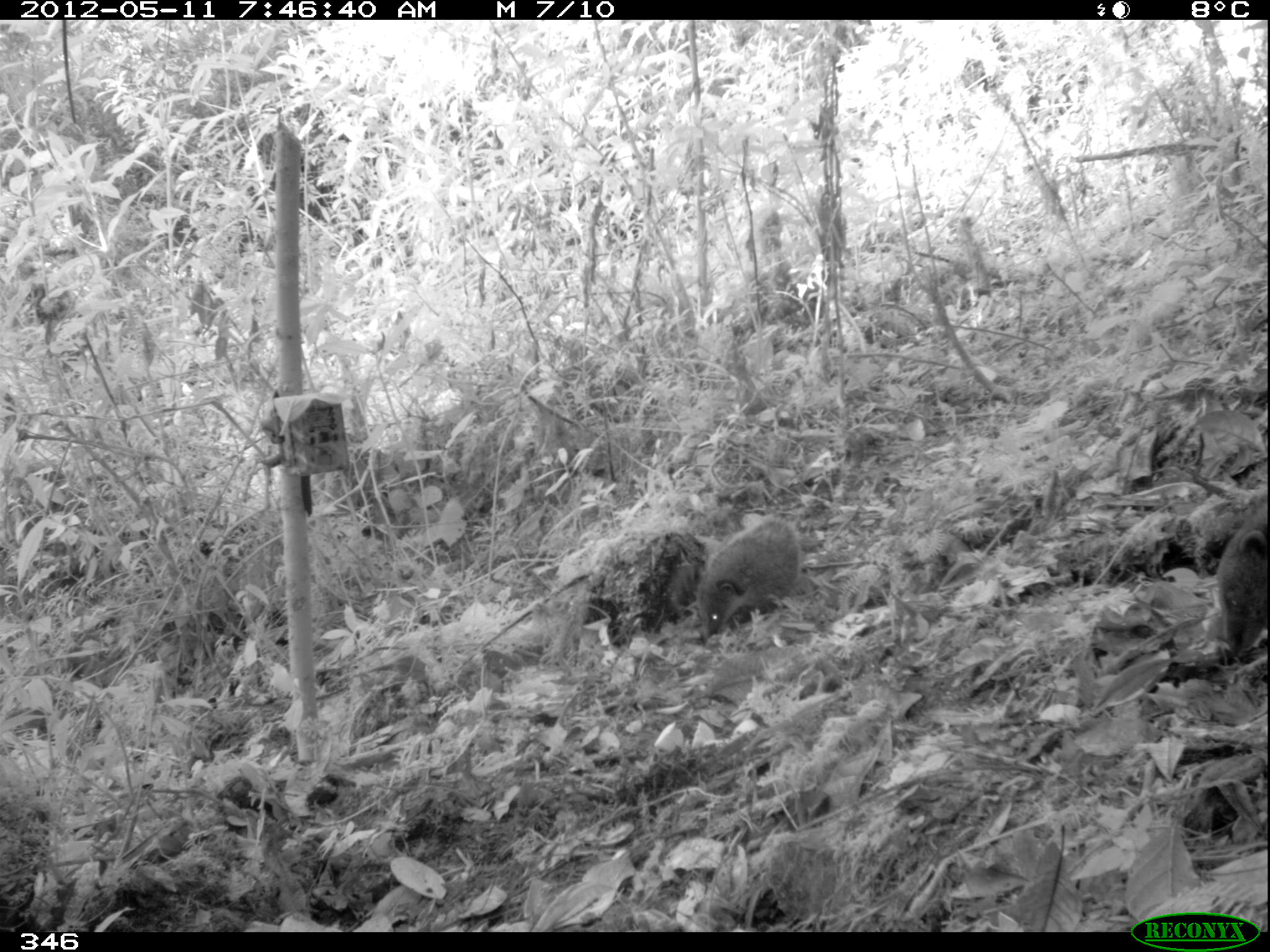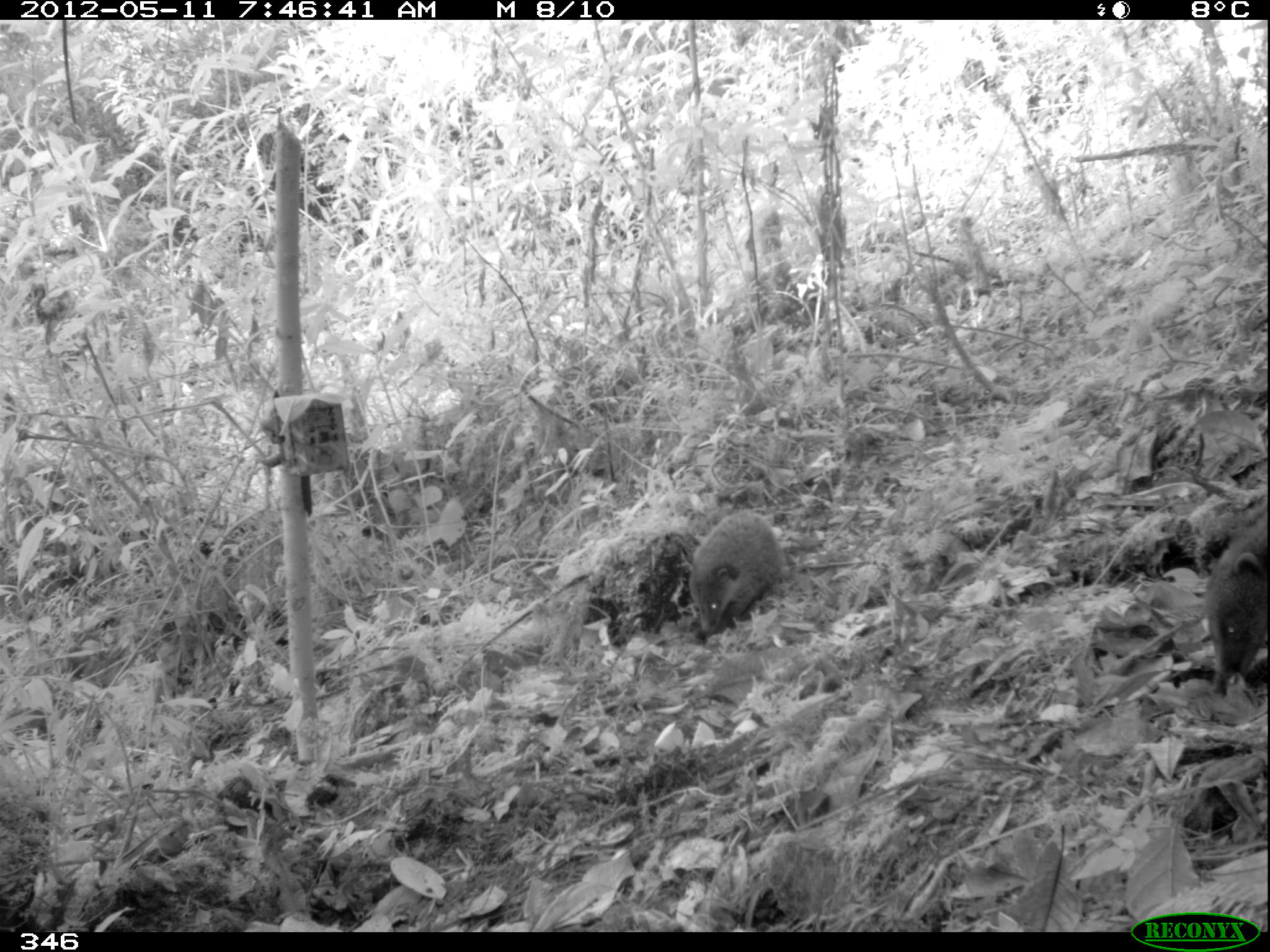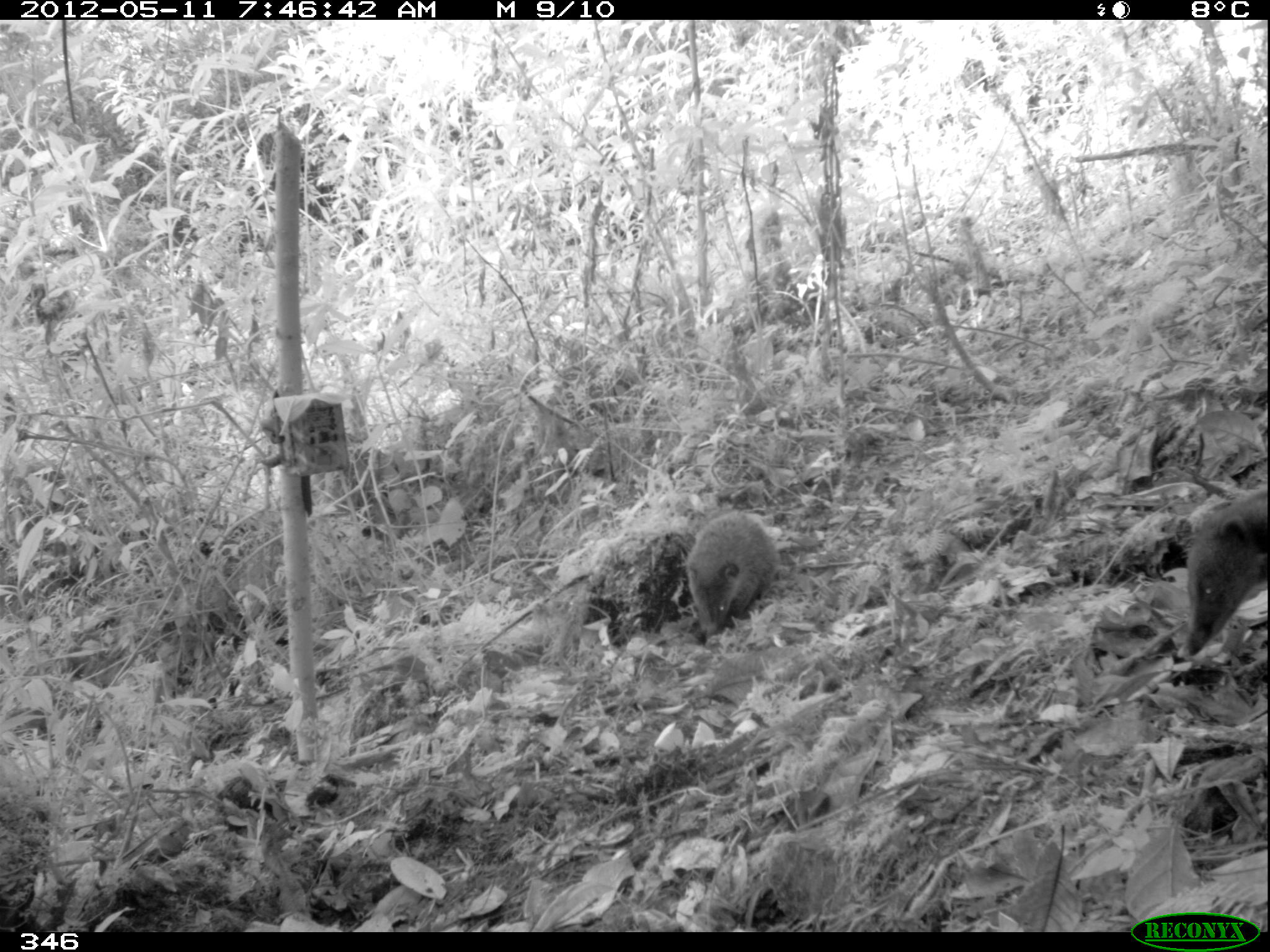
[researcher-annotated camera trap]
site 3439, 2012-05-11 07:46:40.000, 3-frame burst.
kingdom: Animalia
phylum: Chordata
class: Mammalia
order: Carnivora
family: Procyonidae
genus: Nasua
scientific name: Nasua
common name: coatis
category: unknown coati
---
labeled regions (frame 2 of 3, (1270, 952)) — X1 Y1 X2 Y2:
unknown coati: 685 508 785 637; 1202 512 1265 695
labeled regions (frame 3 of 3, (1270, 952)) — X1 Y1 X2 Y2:
unknown coati: 1181 485 1268 655; 684 508 779 630